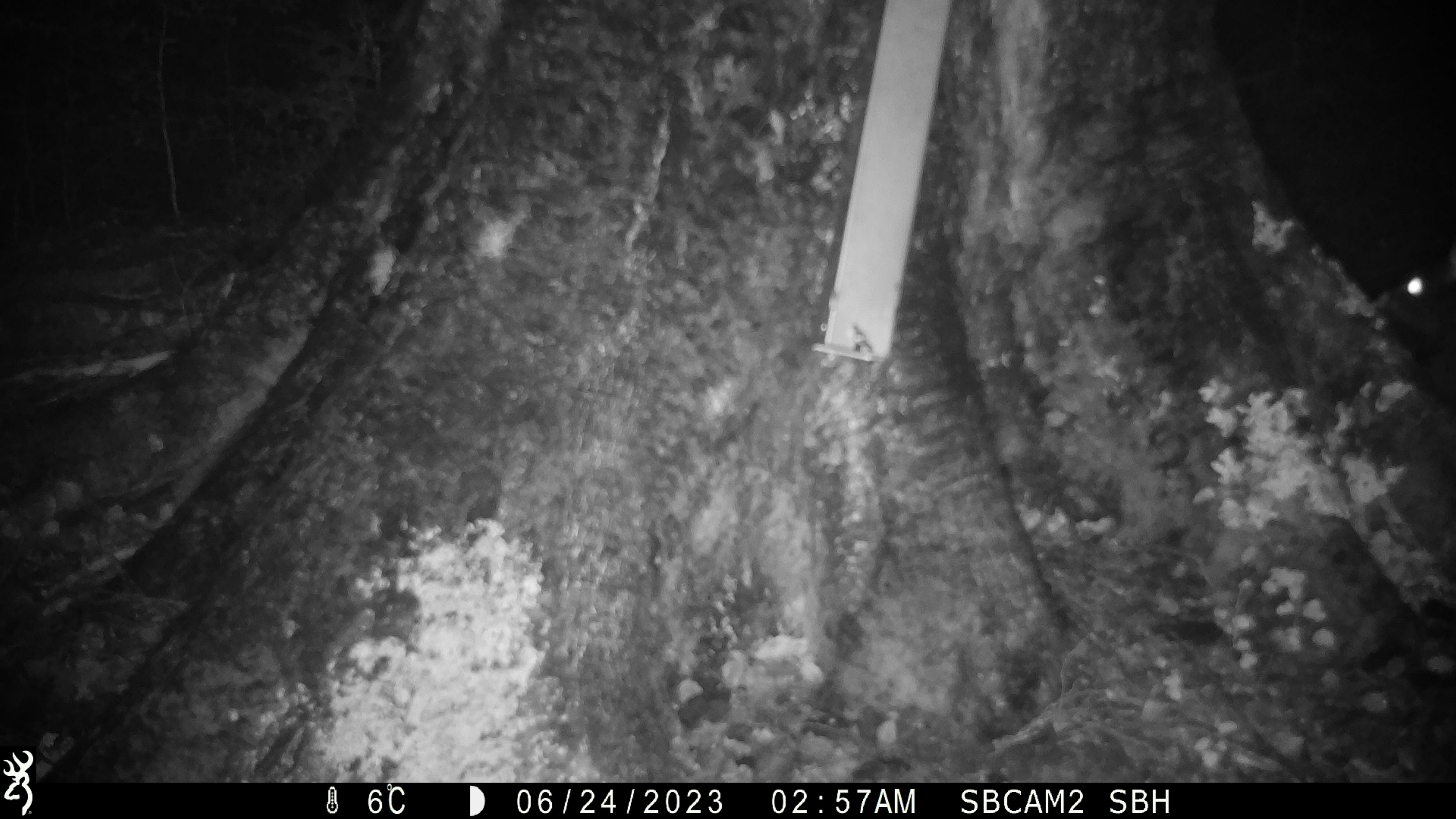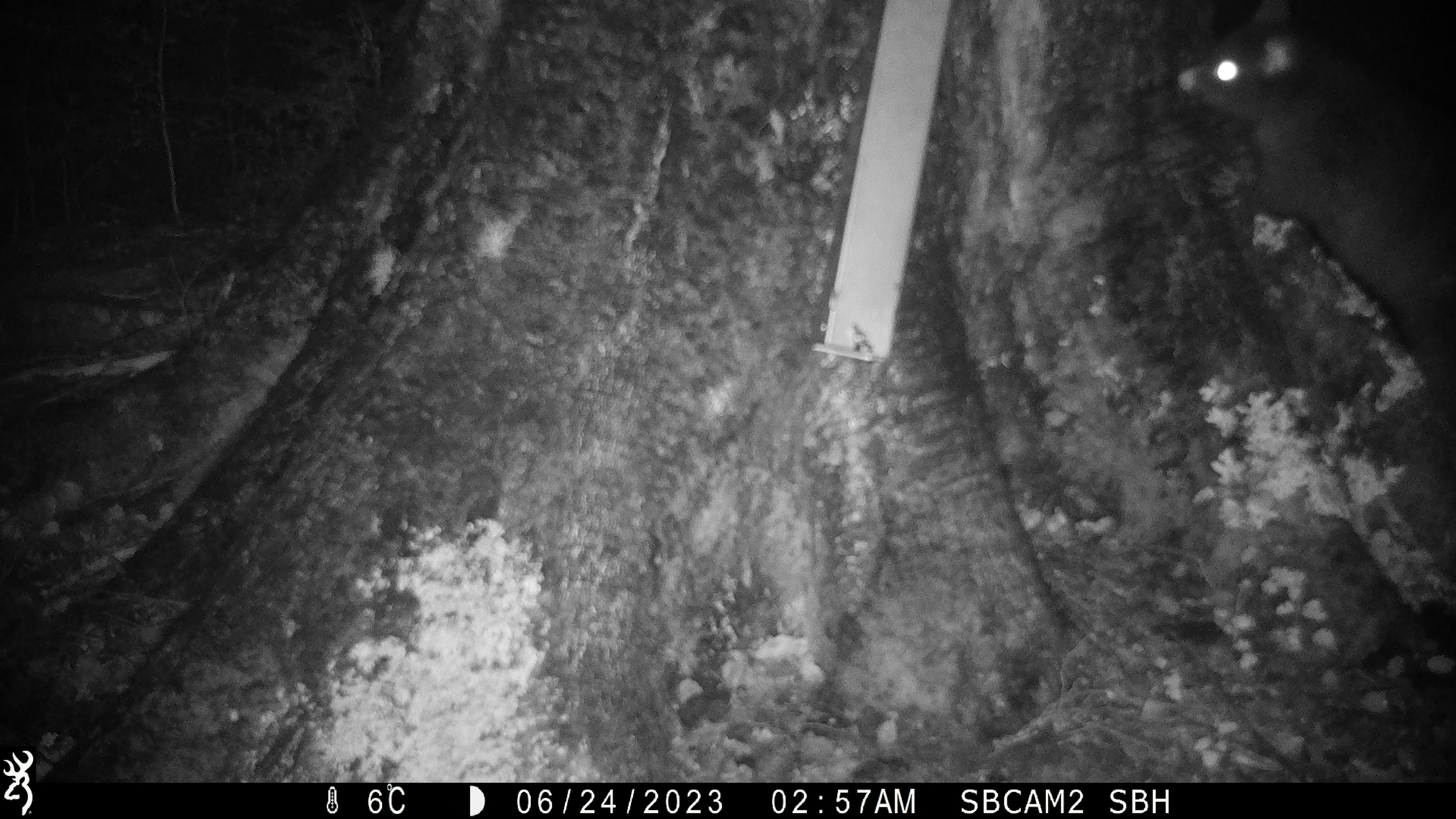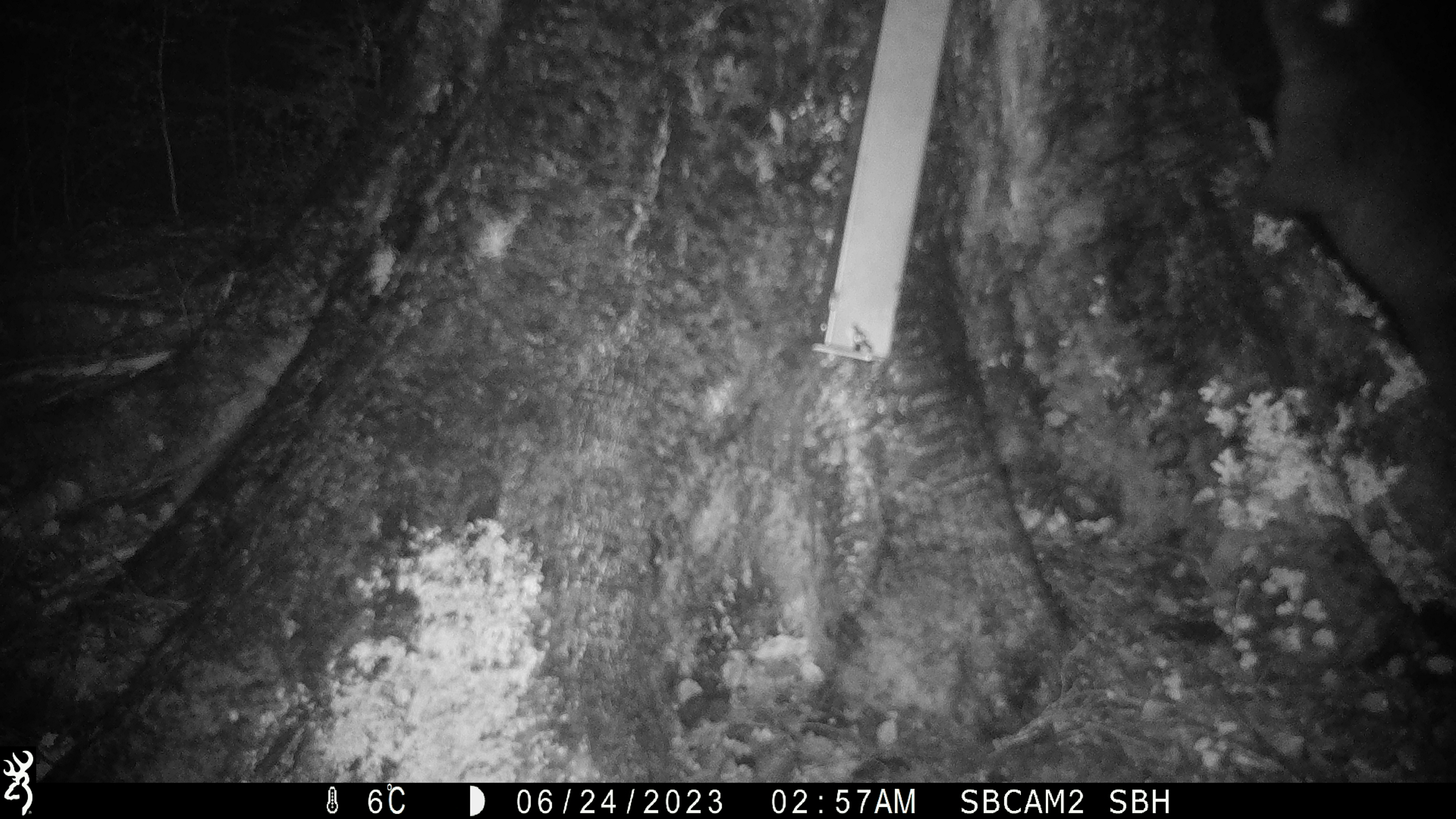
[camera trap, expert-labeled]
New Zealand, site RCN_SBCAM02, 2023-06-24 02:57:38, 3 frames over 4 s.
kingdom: Animalia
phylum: Chordata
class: Mammalia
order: Diprotodontia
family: Phalangeridae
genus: Trichosurus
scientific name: Trichosurus vulpecula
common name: common brushtail possum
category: possum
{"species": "possum (common brushtail possum) (Trichosurus vulpecula)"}